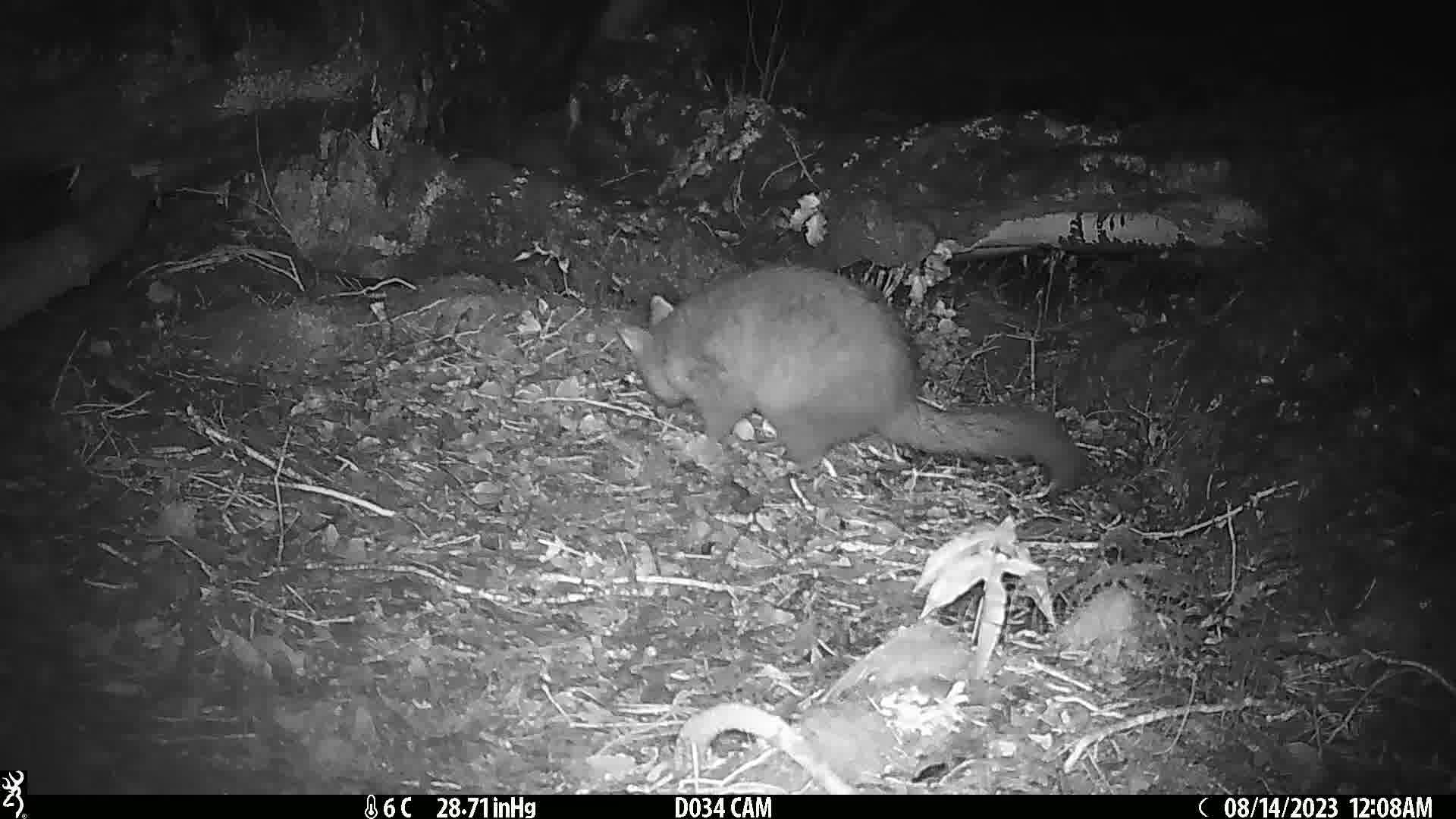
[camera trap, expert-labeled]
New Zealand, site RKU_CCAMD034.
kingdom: Animalia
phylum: Chordata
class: Mammalia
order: Diprotodontia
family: Phalangeridae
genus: Trichosurus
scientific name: Trichosurus vulpecula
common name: common brushtail possum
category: possum